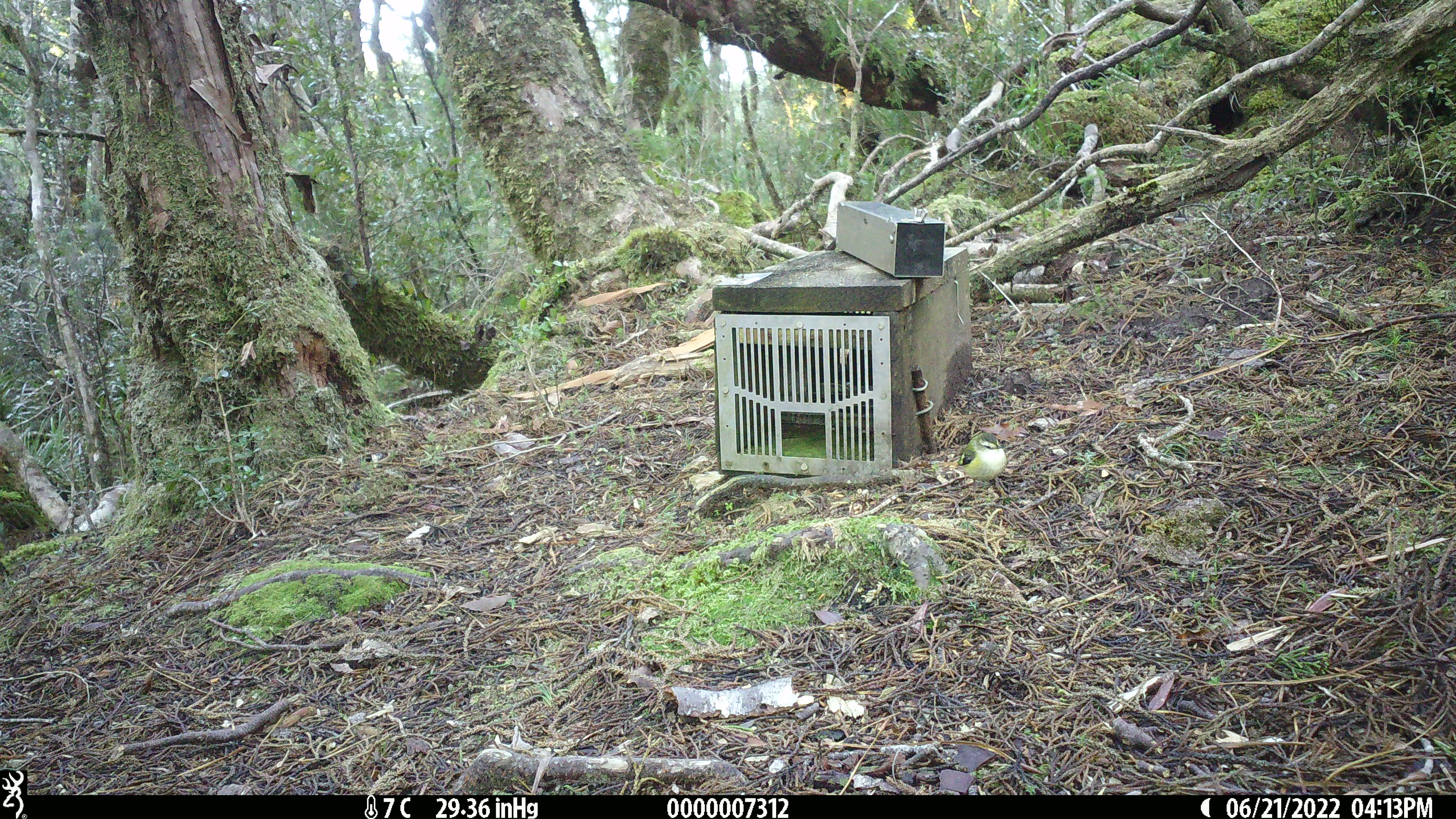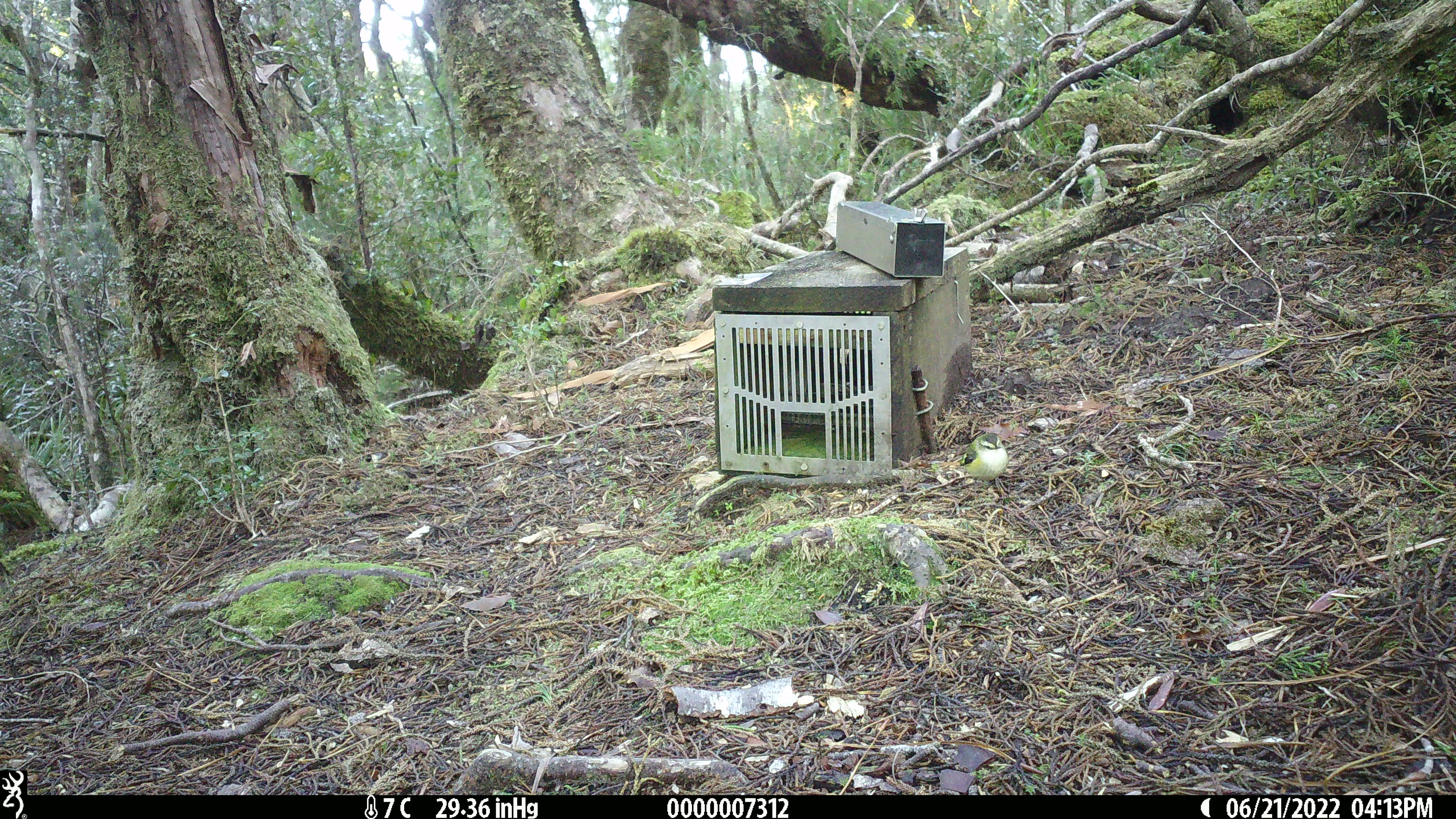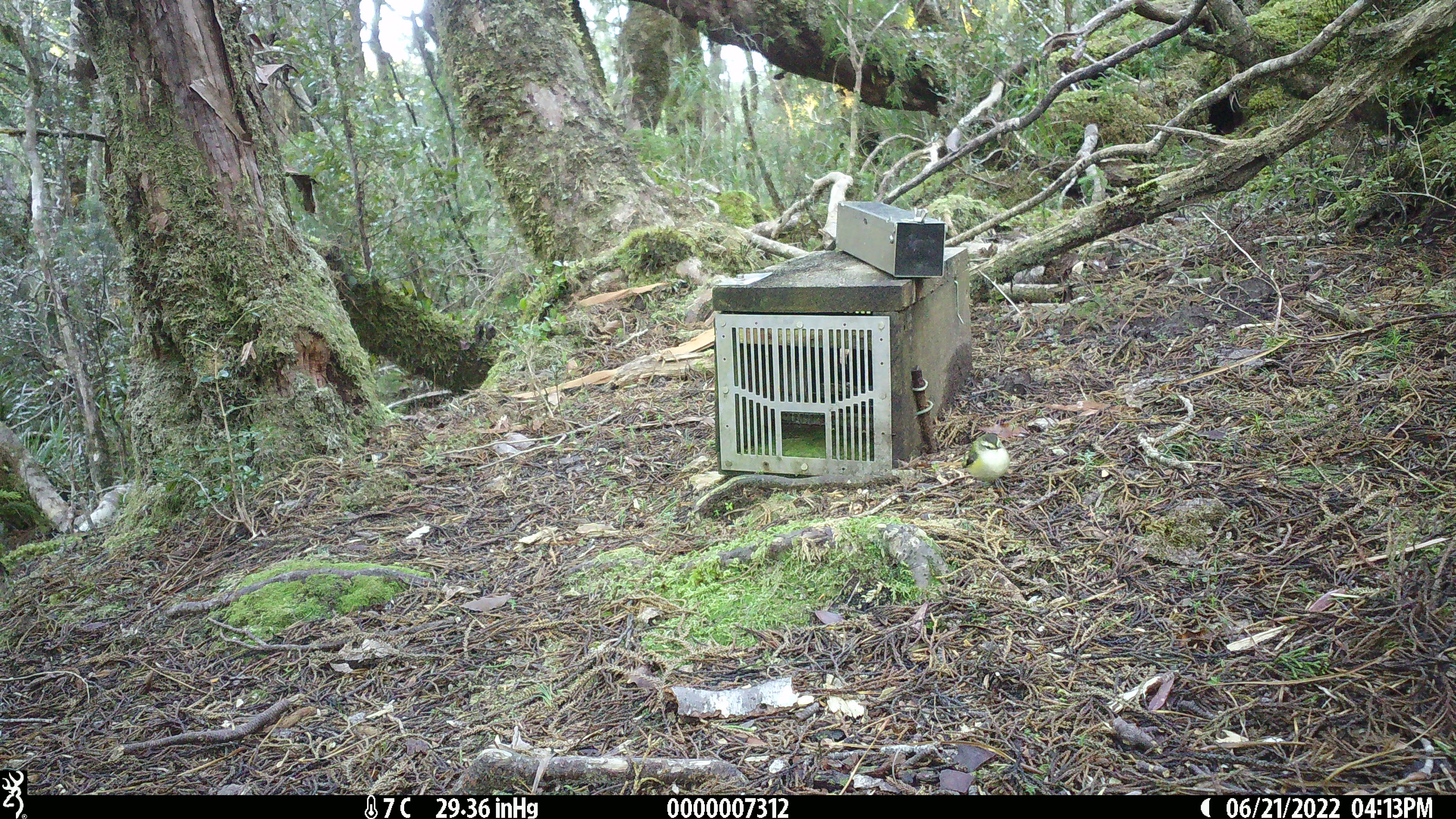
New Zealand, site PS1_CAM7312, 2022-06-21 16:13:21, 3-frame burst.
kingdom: Animalia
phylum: Chordata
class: Aves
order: Passeriformes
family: Acanthisittidae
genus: Acanthisitta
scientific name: Acanthisitta chloris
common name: rifleman